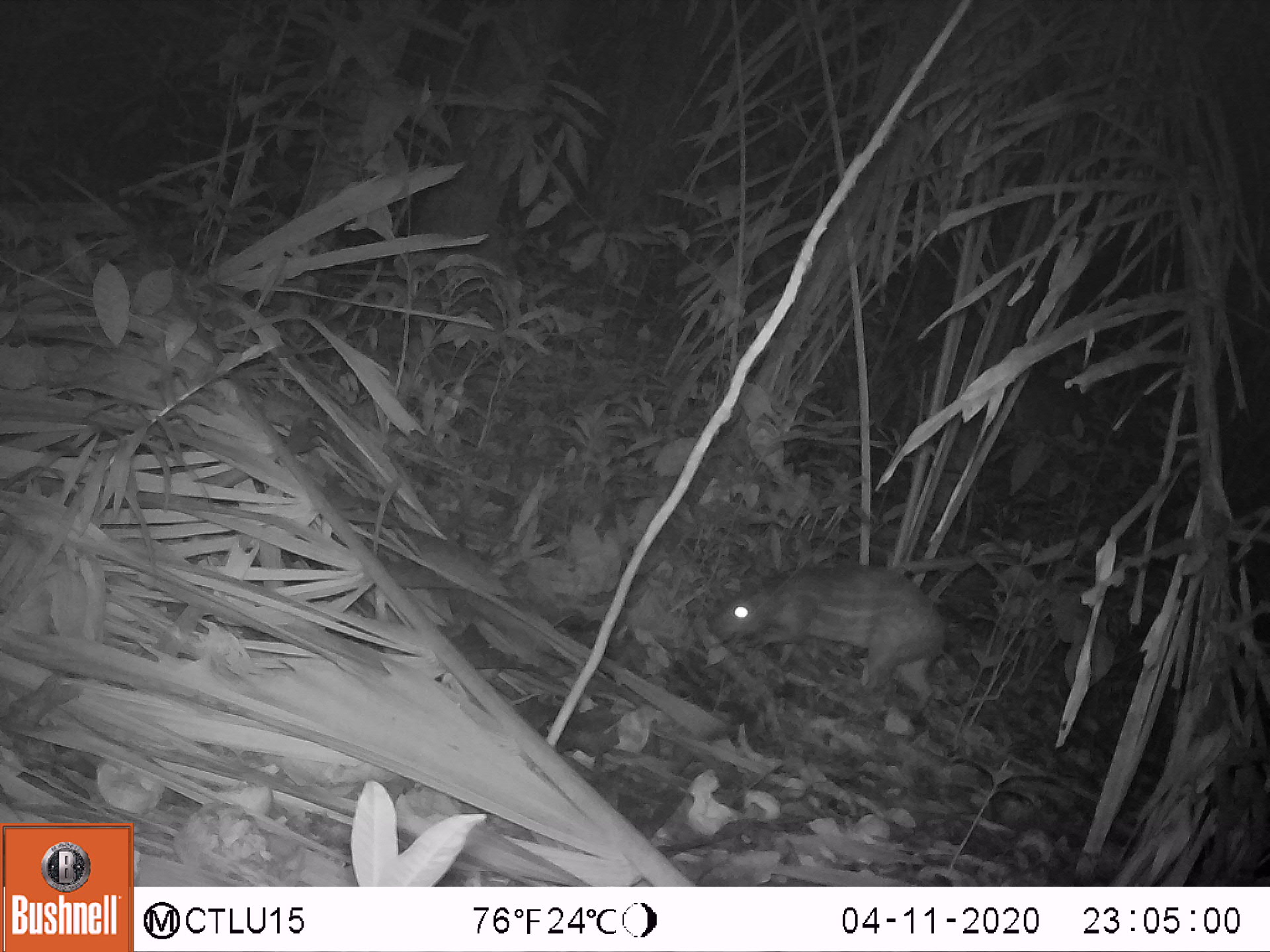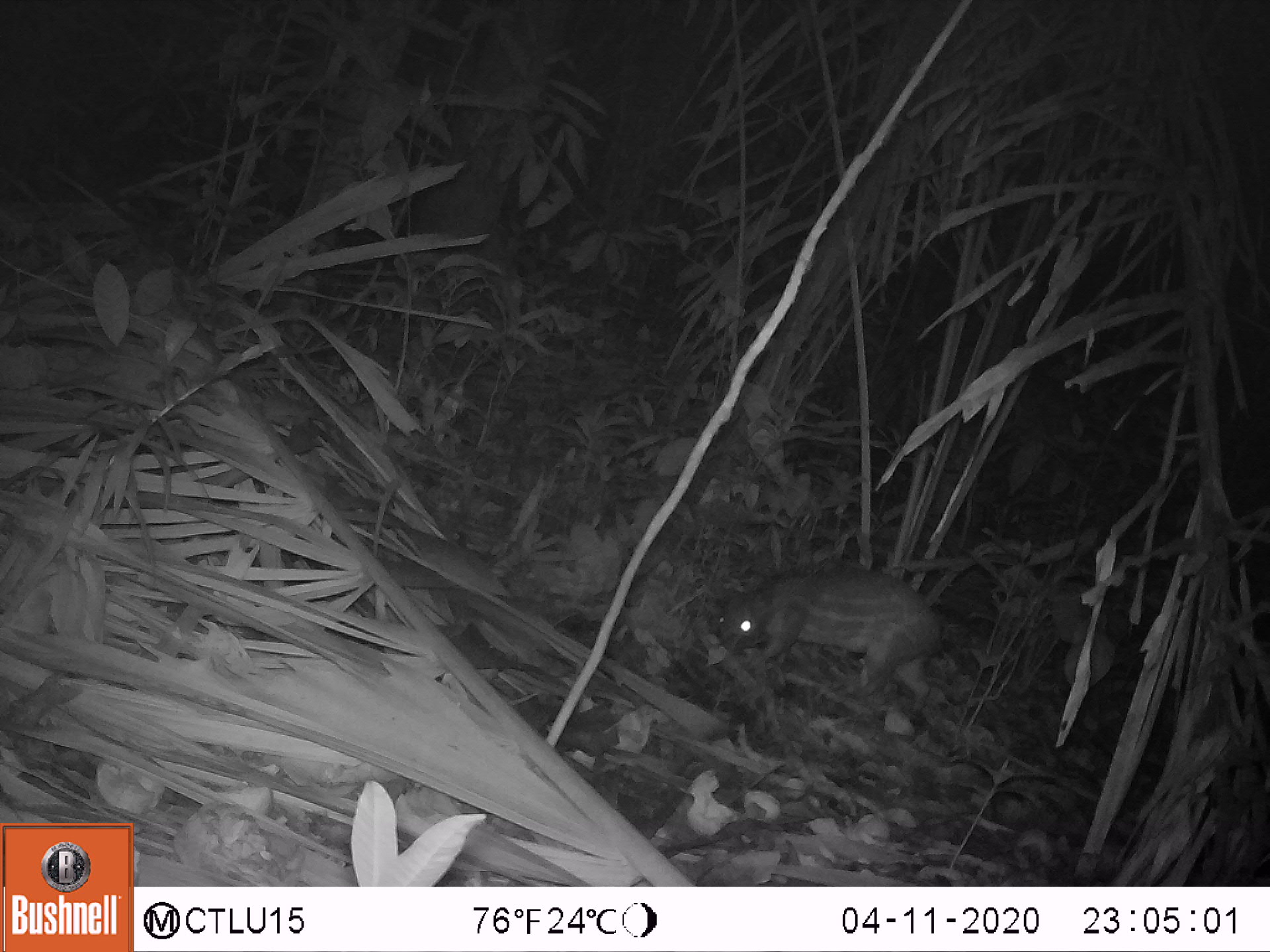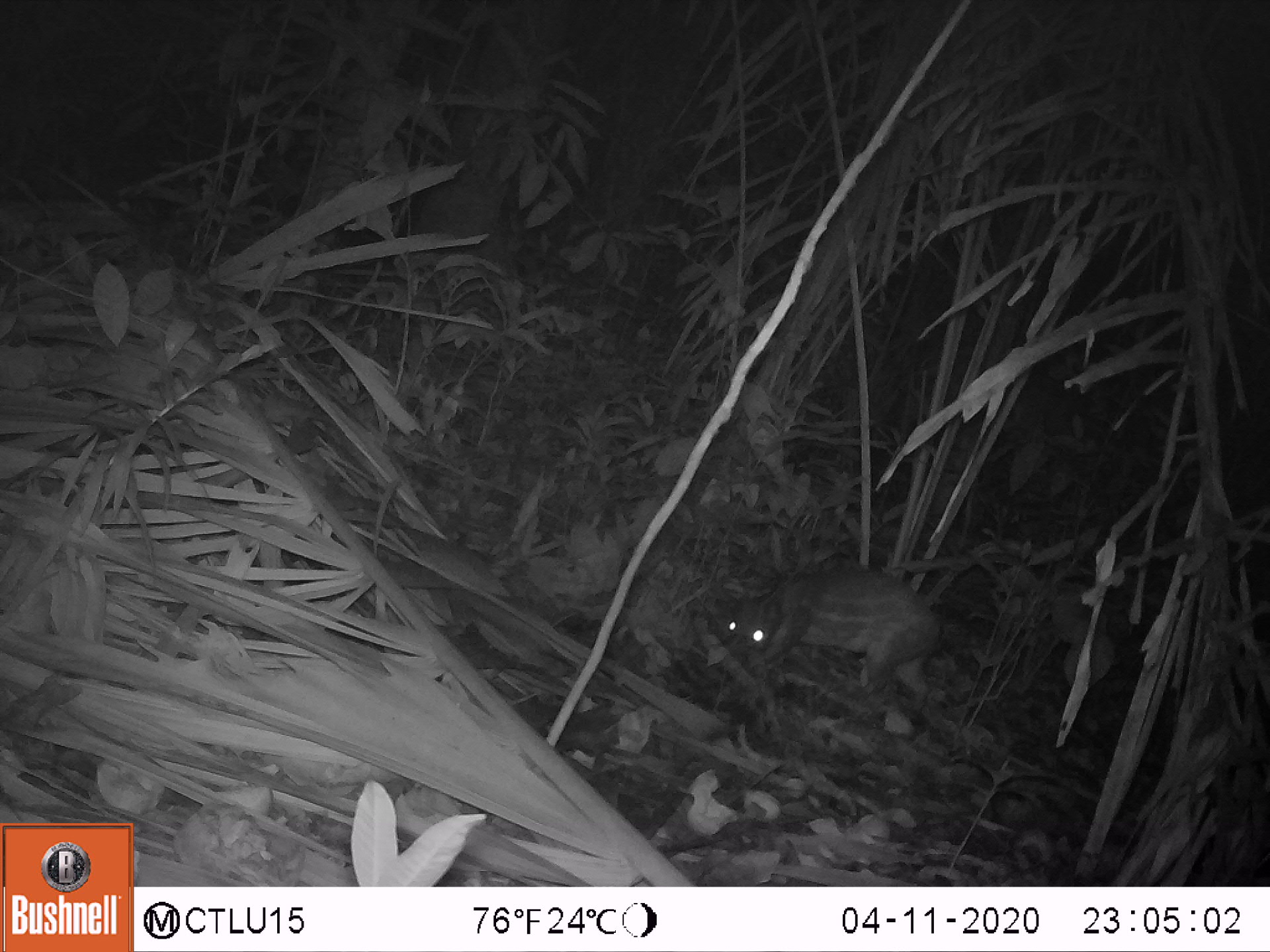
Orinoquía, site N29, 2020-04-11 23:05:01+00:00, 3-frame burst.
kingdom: Animalia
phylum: Chordata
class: Mammalia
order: Rodentia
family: Cuniculidae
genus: Cuniculus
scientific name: Cuniculus paca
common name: spotted paca